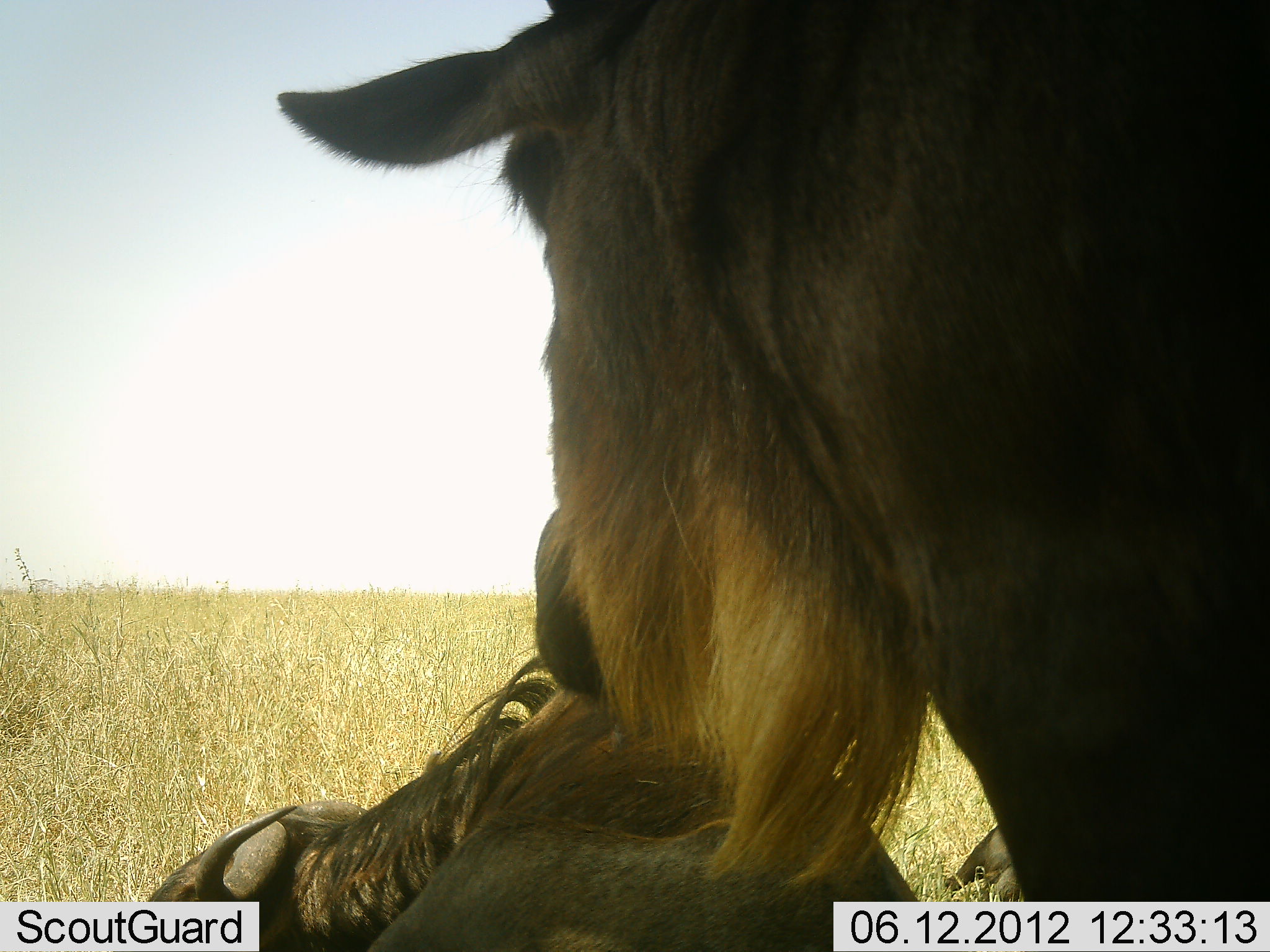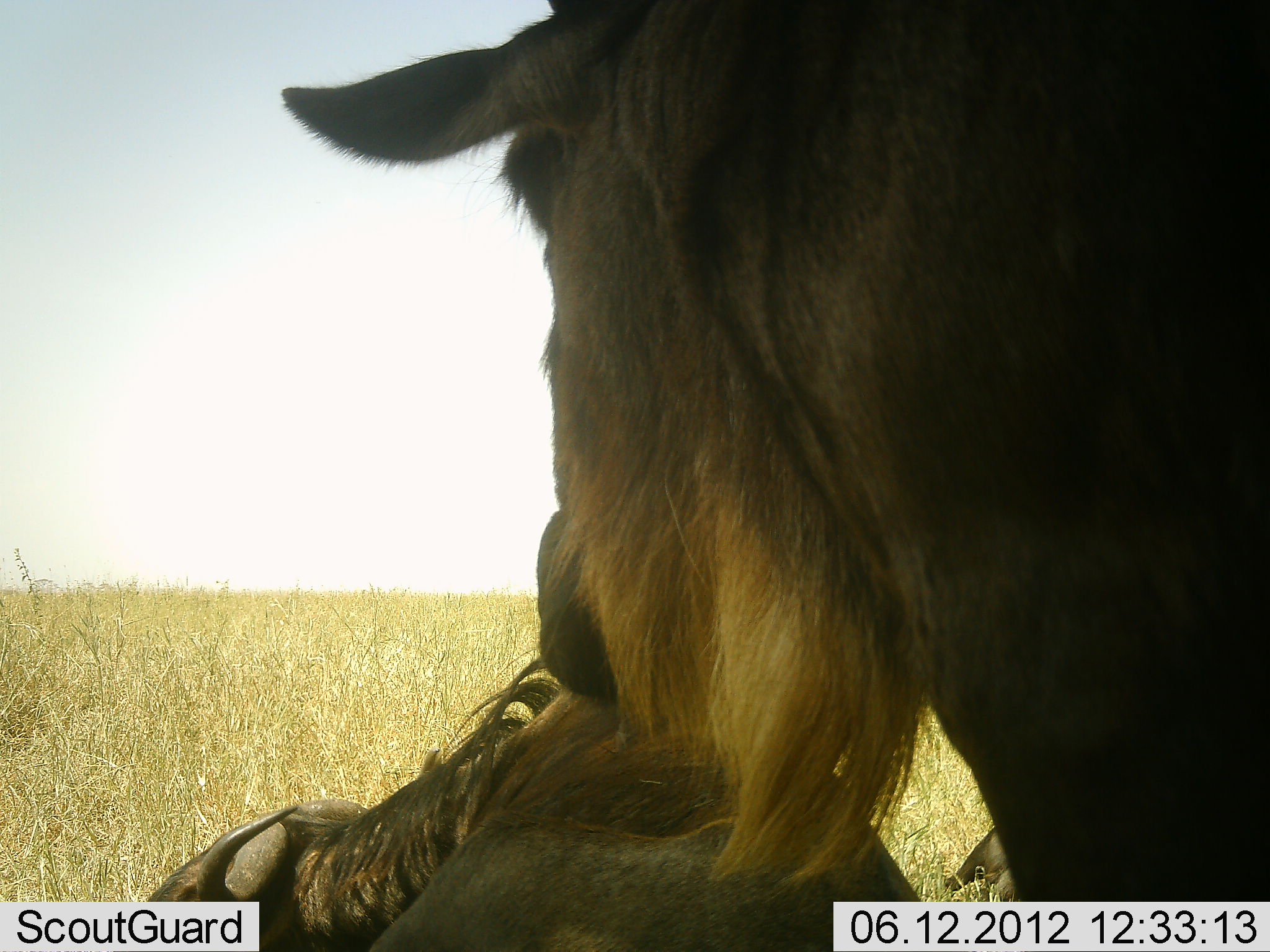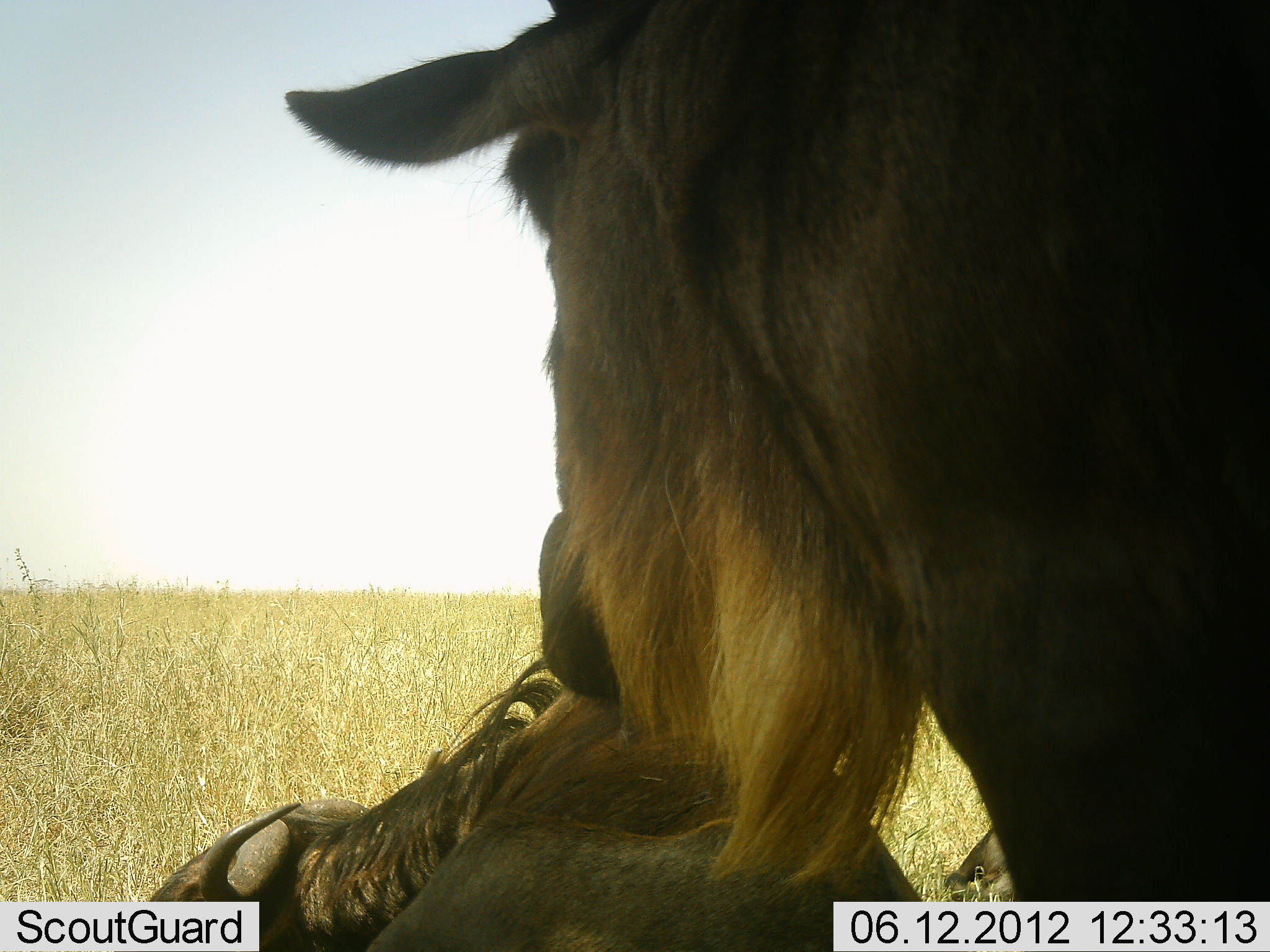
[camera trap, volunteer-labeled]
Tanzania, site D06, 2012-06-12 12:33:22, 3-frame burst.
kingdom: Animalia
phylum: Chordata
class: Mammalia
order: Artiodactyla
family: Bovidae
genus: Connochaetes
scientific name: Connochaetes taurinus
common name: blue wildebeest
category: wildebeest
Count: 3.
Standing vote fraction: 50%.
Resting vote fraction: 100%.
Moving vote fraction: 0%.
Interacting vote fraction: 0%.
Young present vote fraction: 0%.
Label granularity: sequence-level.